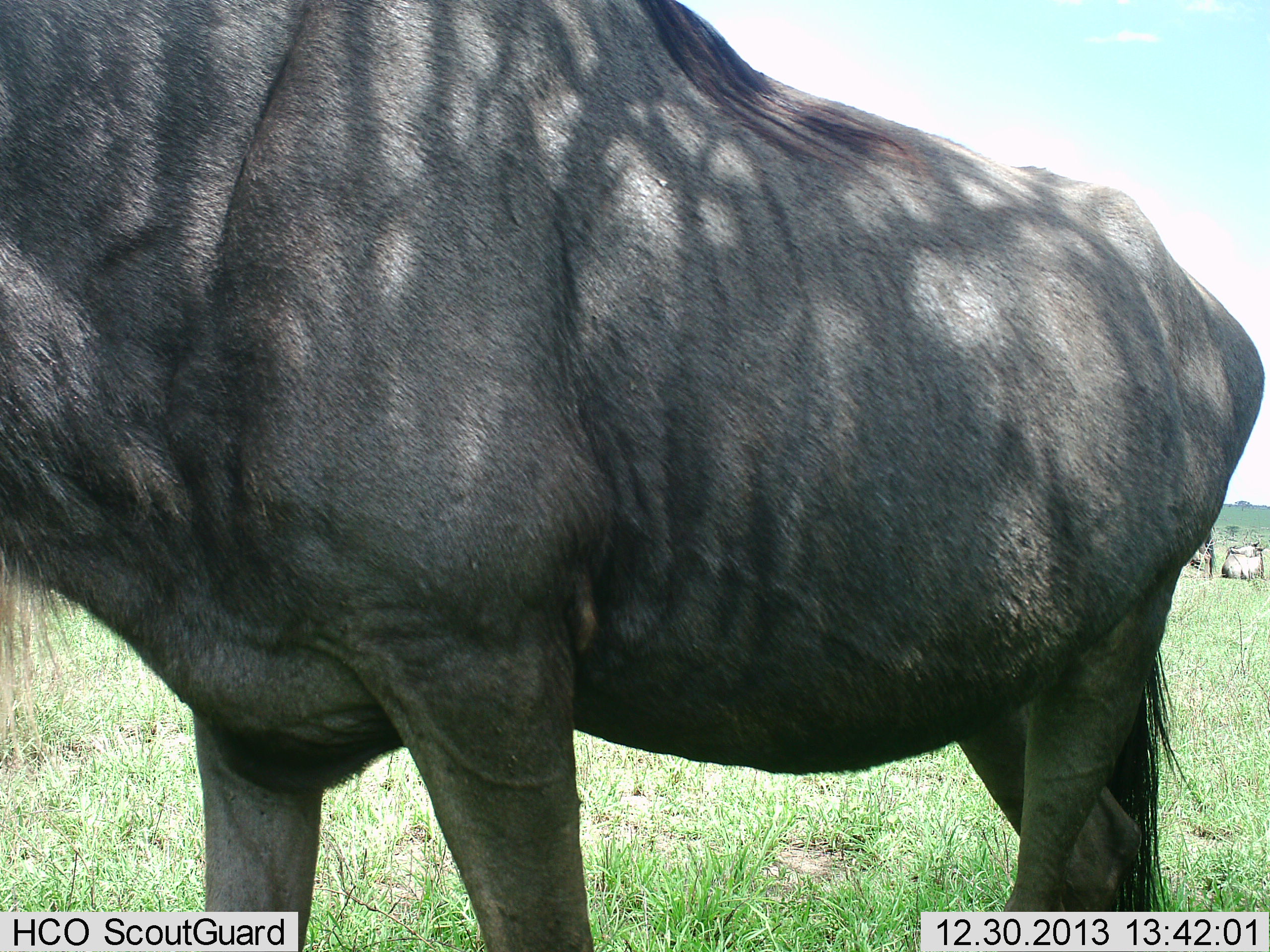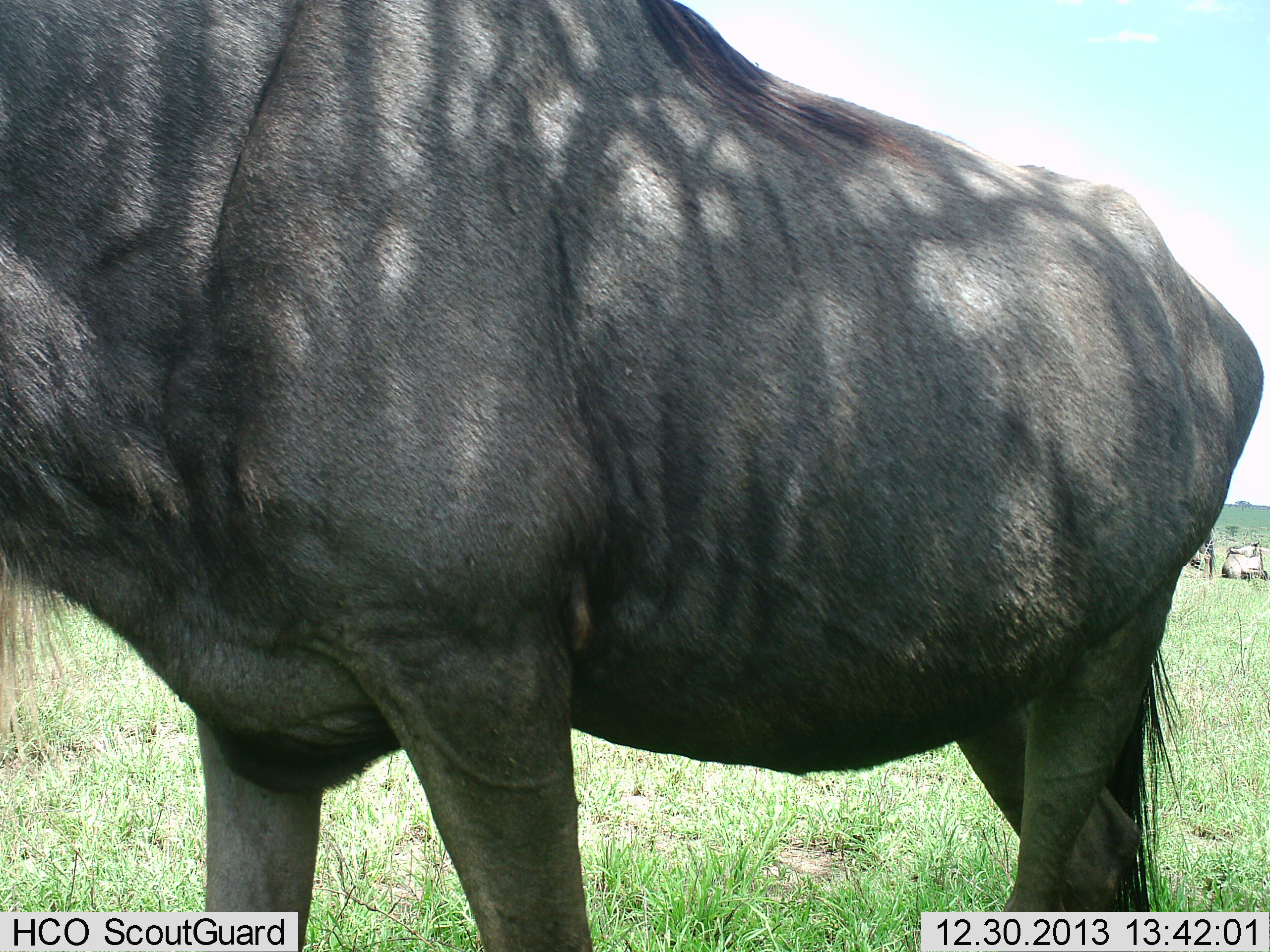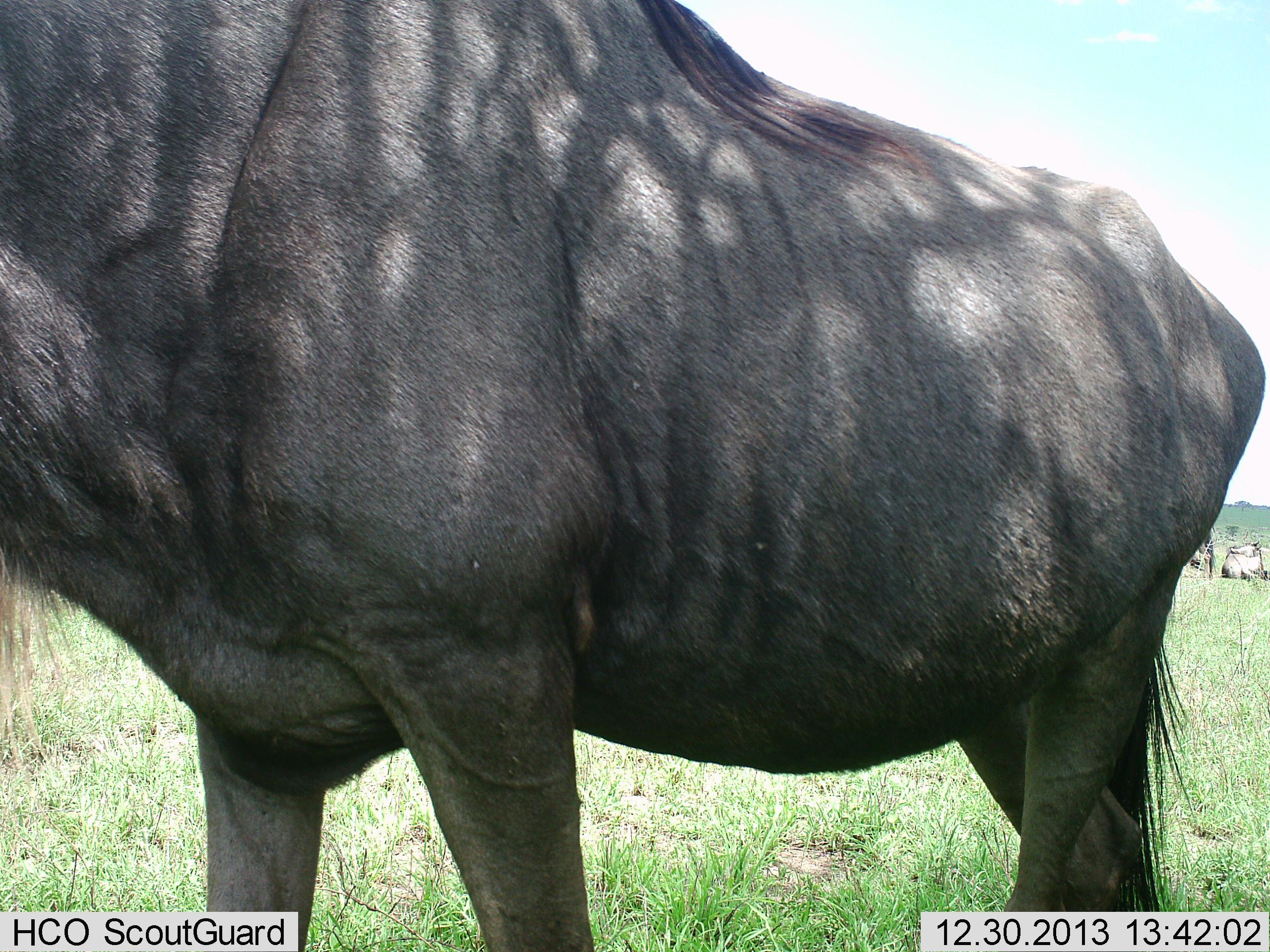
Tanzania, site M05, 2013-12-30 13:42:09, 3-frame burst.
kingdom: Animalia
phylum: Chordata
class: Mammalia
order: Artiodactyla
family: Bovidae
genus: Connochaetes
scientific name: Connochaetes taurinus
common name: blue wildebeest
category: wildebeest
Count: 3.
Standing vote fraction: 90%.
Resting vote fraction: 40%.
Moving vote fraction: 0%.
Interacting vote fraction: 0%.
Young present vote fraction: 0%.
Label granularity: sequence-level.